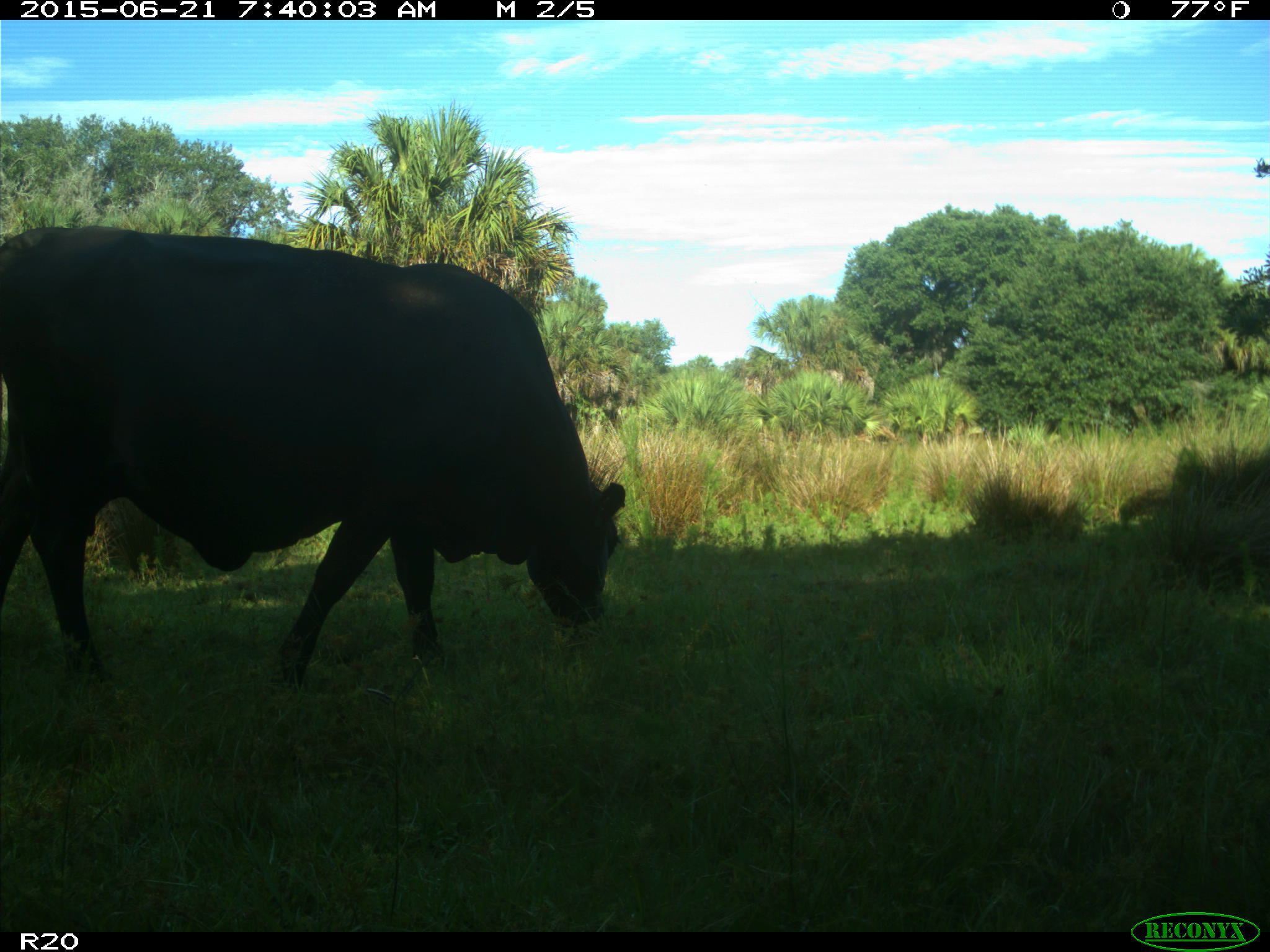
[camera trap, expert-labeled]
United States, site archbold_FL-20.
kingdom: Animalia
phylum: Chordata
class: Mammalia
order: Artiodactyla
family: Bovidae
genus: Bos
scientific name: Bos taurus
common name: domestic cow